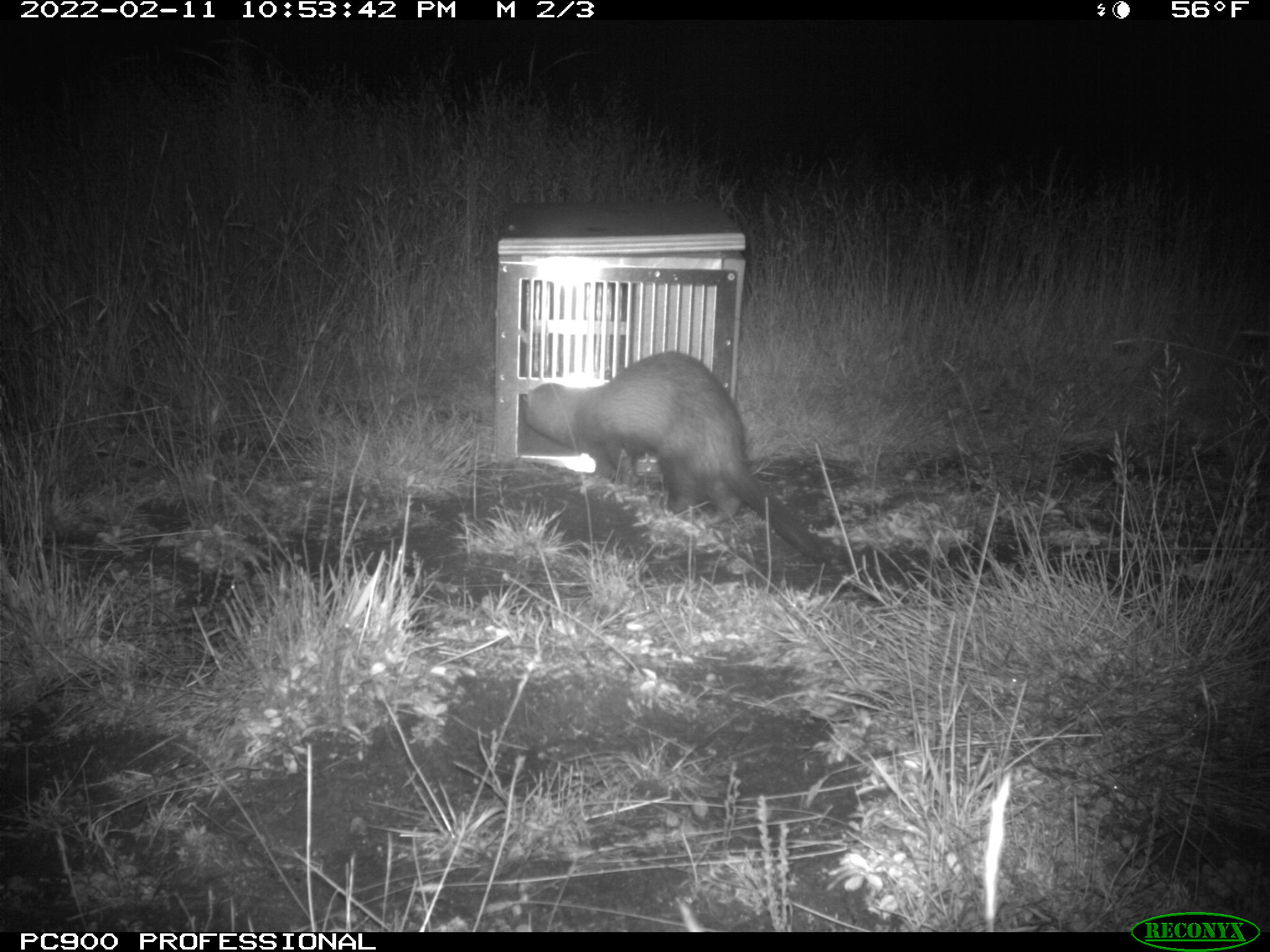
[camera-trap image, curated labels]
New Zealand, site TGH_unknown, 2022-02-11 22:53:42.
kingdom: Animalia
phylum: Chordata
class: Mammalia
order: Carnivora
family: Mustelidae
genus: Mustela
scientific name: Mustela furo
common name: ferret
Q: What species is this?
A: Ferret (Mustela furo).